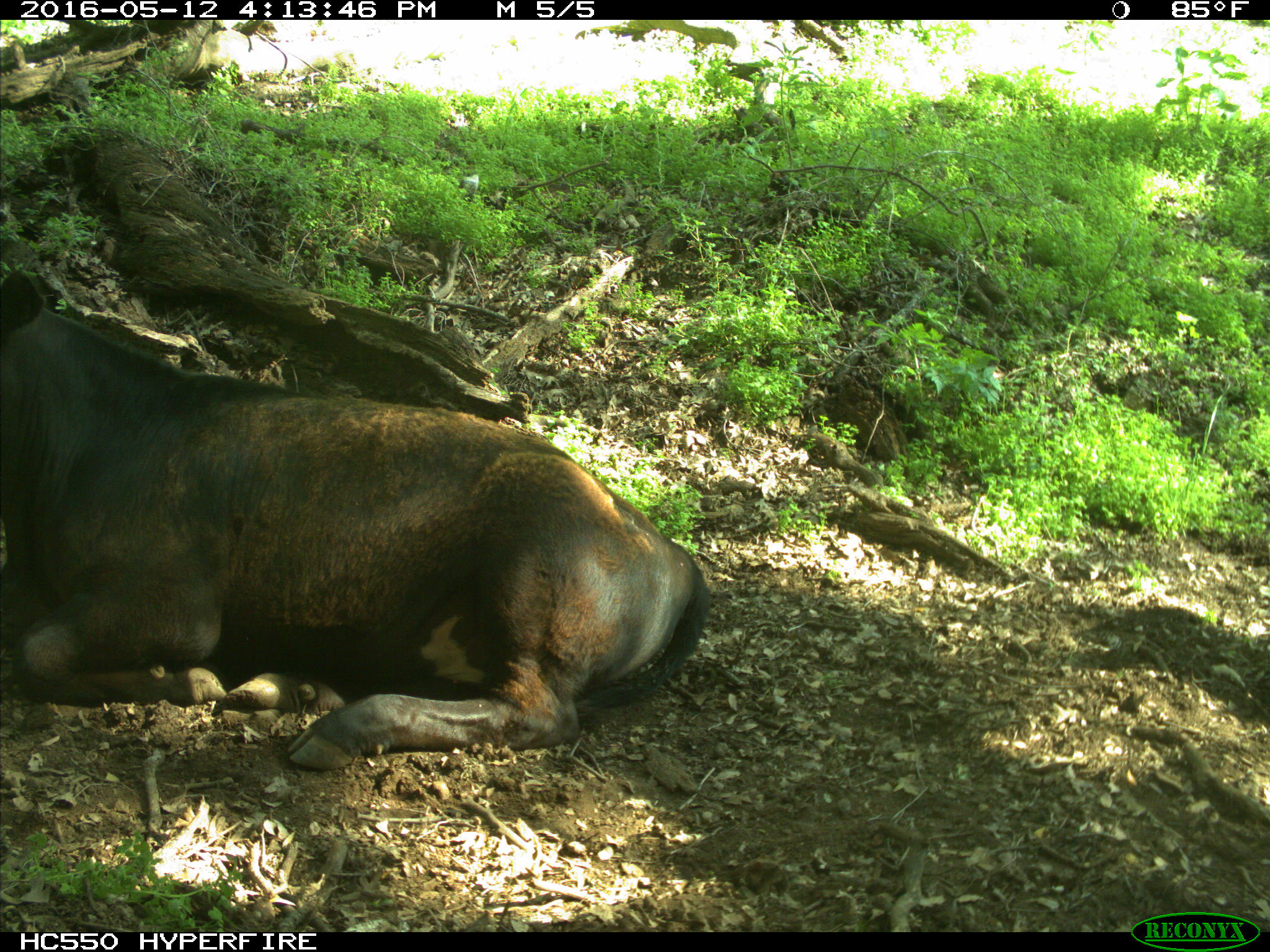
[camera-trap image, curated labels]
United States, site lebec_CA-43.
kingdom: Animalia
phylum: Chordata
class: Mammalia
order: Artiodactyla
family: Bovidae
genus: Bos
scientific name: Bos taurus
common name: domestic cow